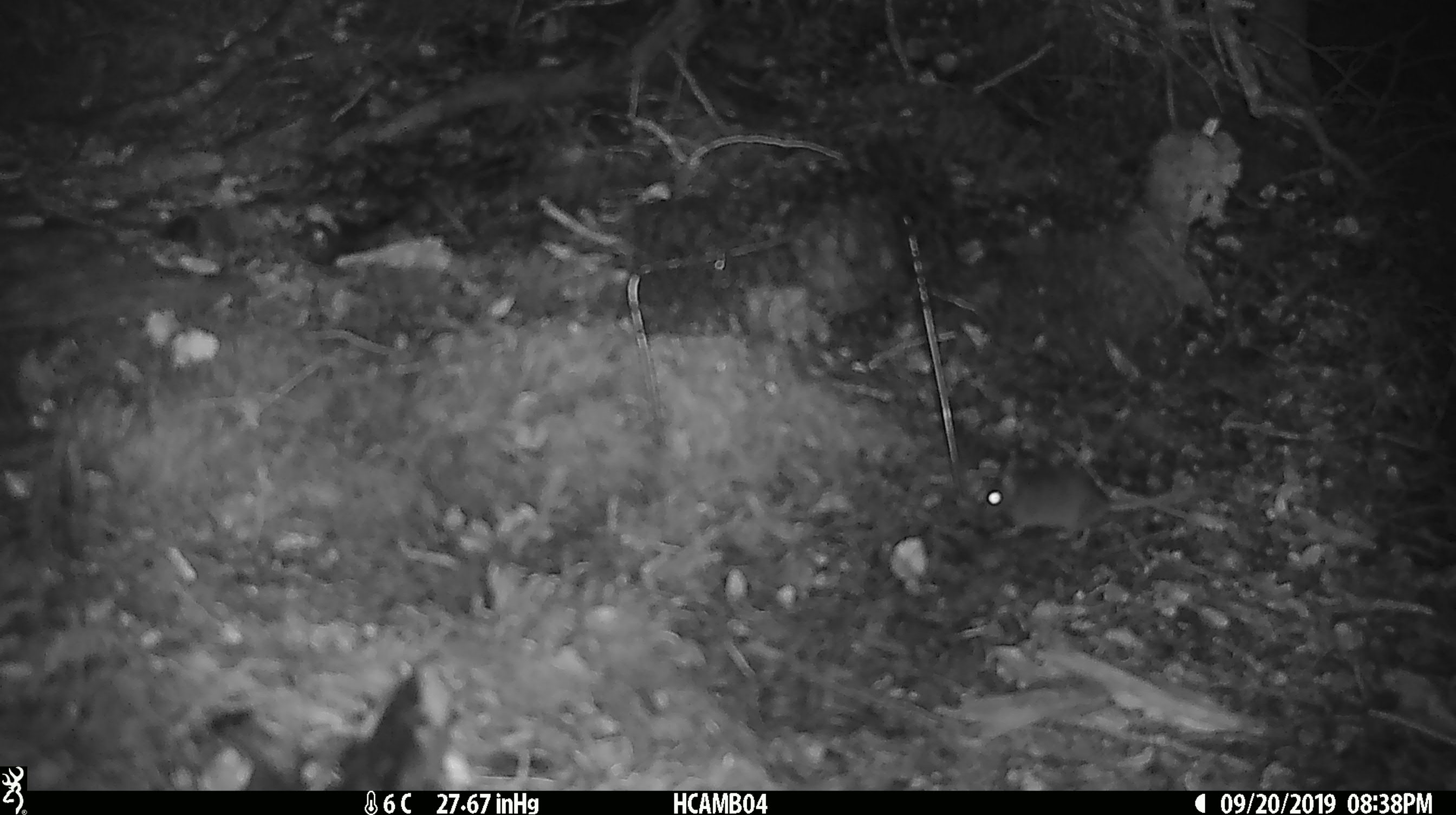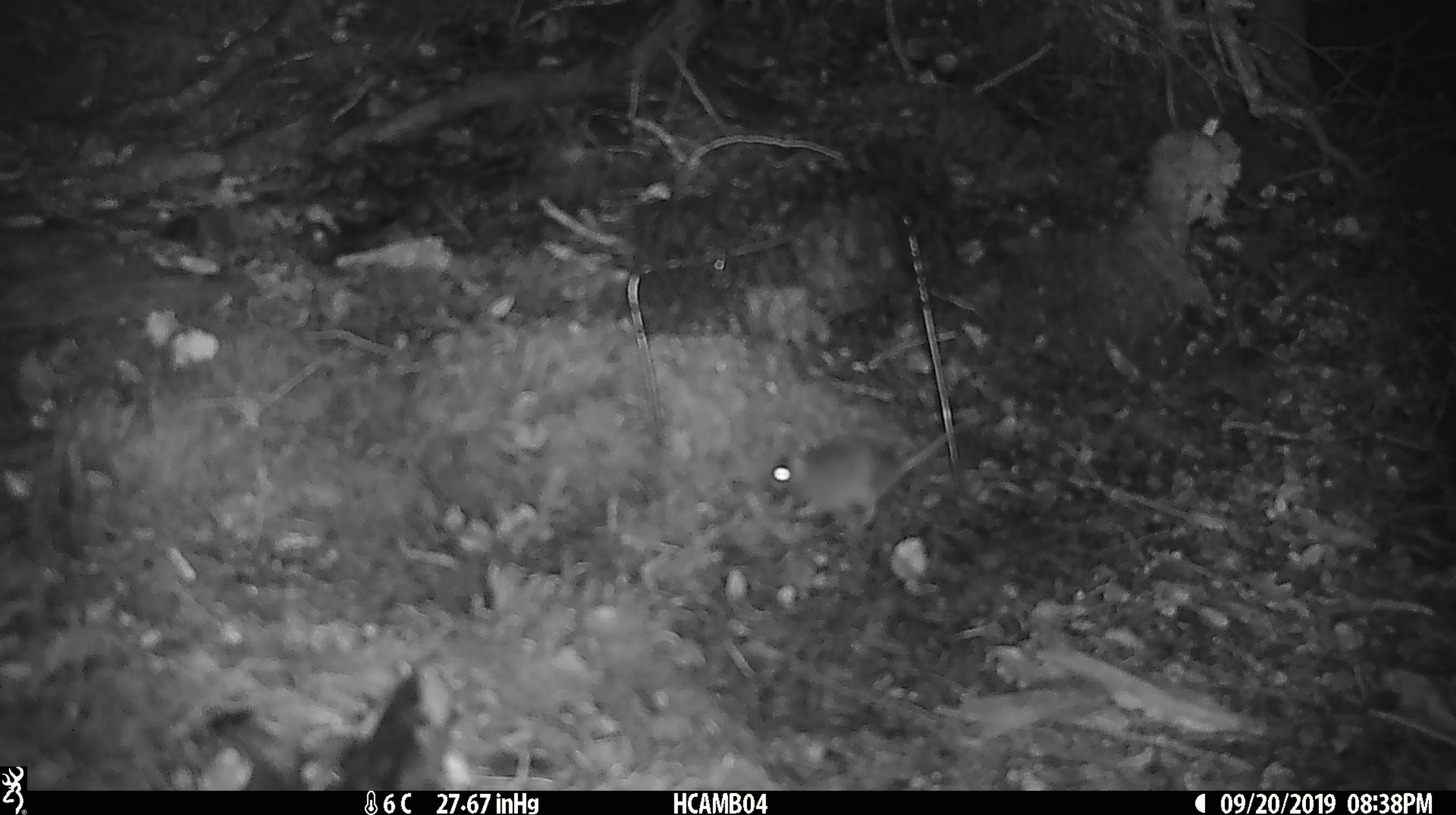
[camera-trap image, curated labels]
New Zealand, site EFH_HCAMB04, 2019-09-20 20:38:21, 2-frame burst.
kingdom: Animalia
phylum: Chordata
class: Mammalia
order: Rodentia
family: Muridae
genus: Mus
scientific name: Mus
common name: mouse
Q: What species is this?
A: Mouse (Mus).